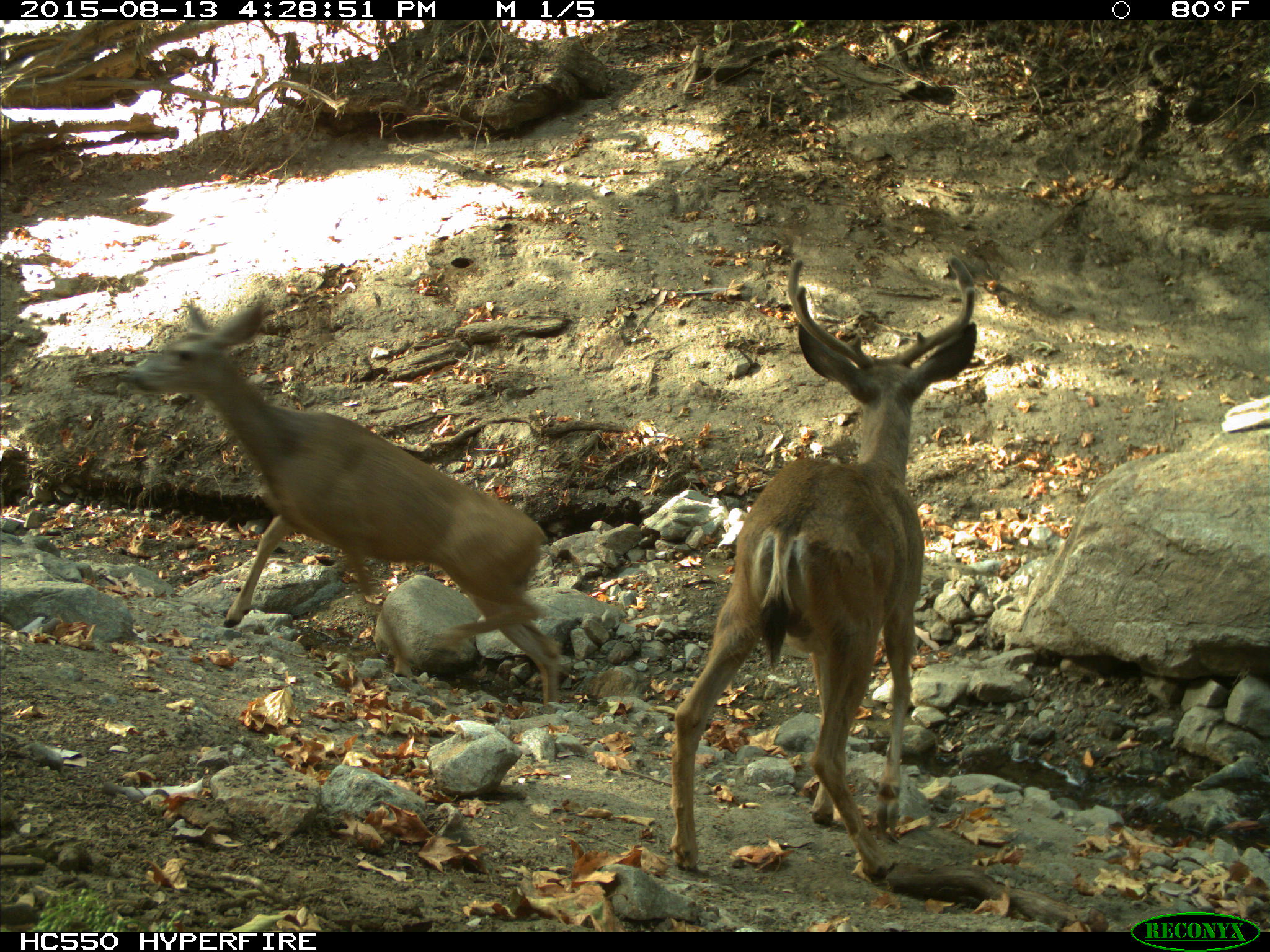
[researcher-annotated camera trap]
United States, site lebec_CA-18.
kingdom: Animalia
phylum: Chordata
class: Mammalia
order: Artiodactyla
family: Cervidae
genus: Odocoileus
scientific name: Odocoileus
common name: deer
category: unidentified deer